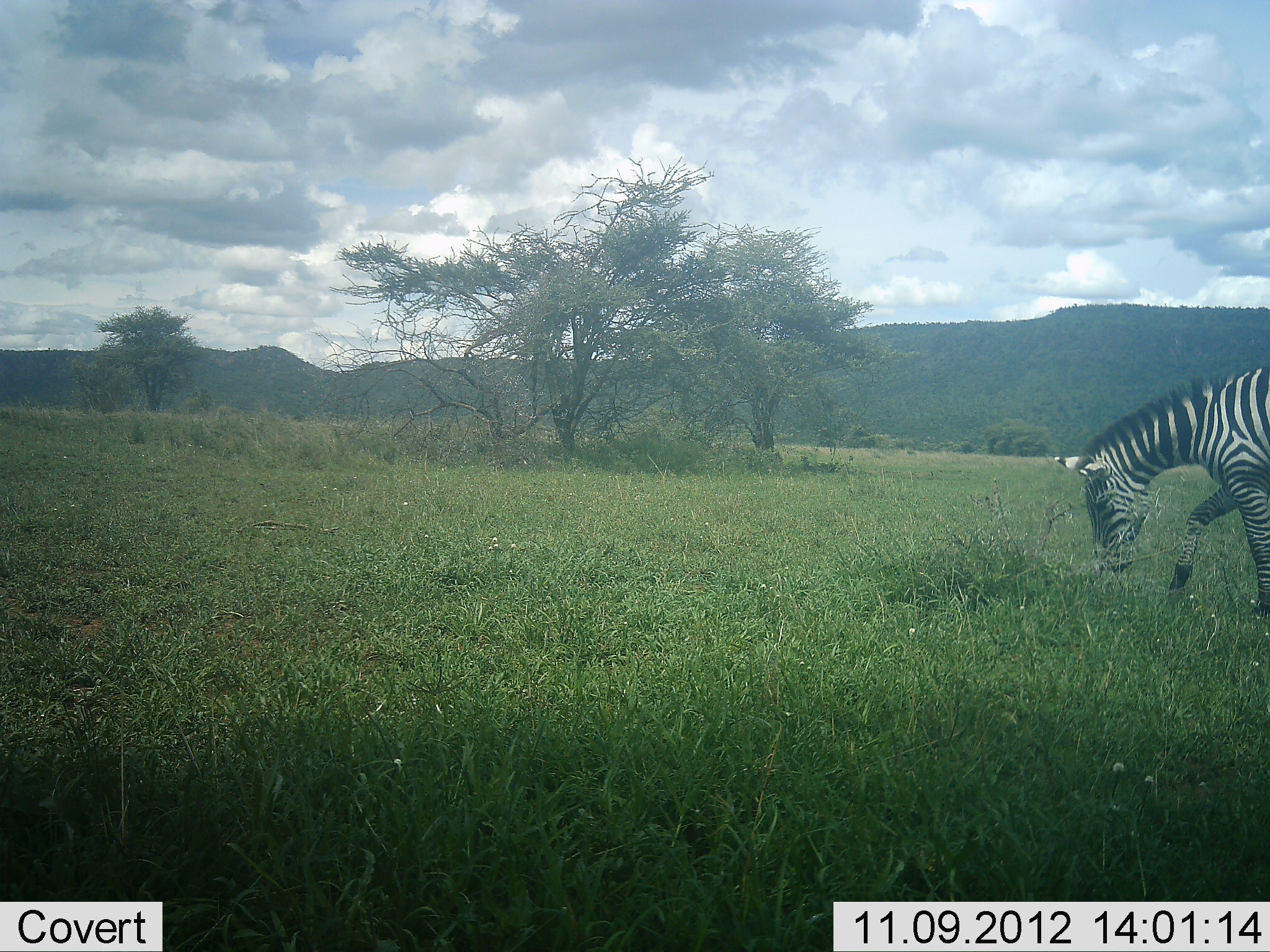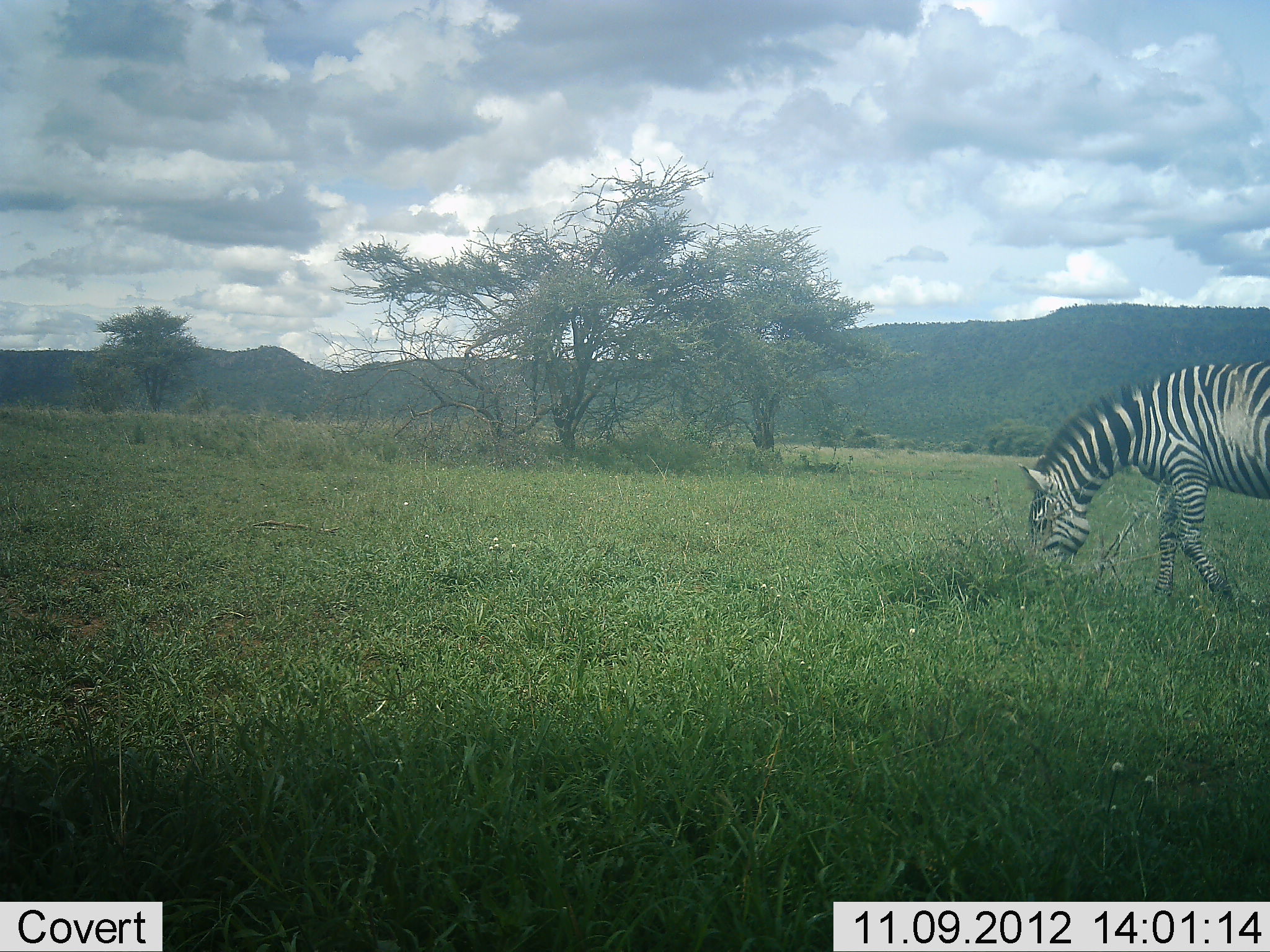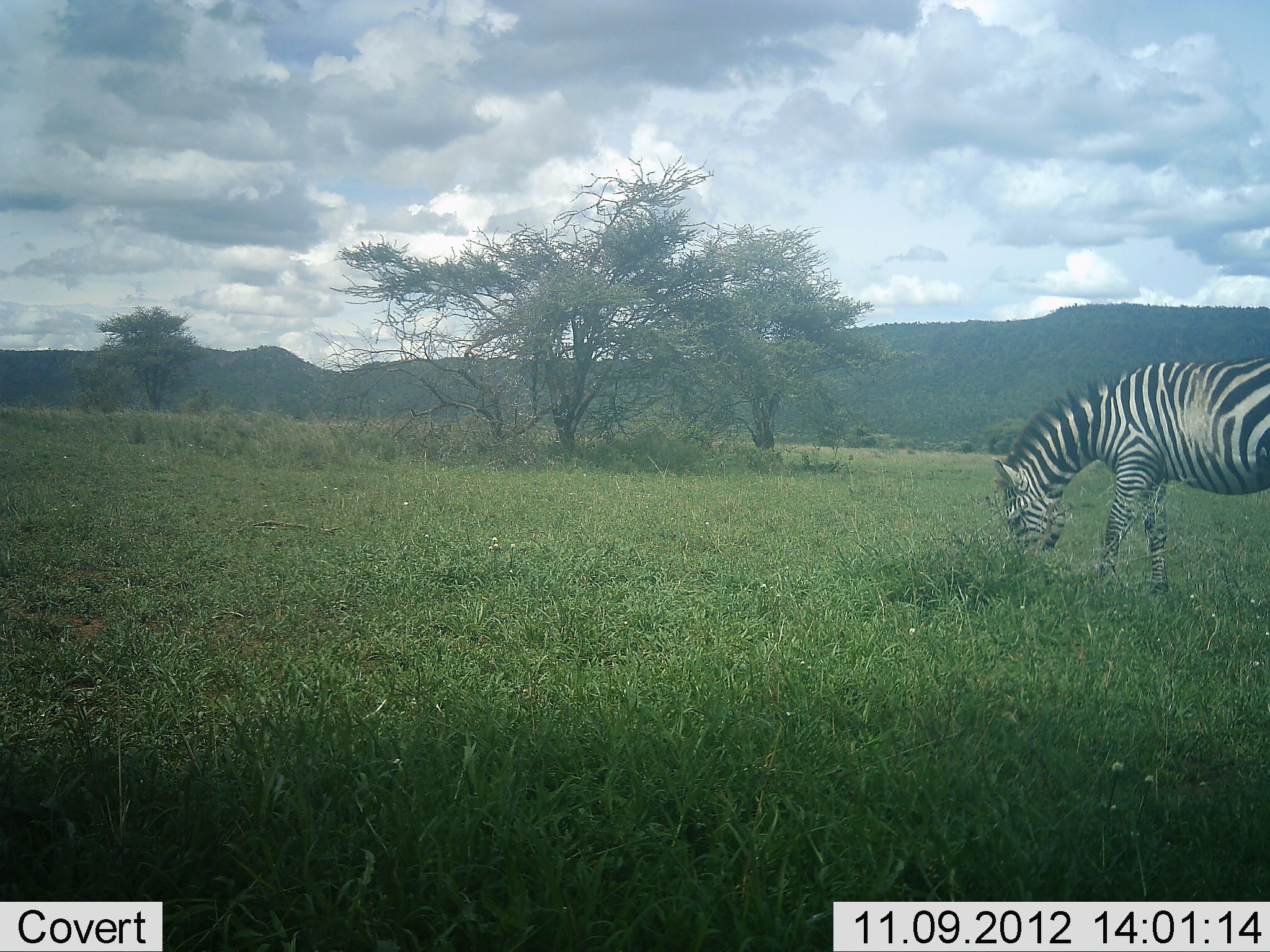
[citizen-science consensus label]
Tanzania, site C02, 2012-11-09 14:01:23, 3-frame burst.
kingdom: Animalia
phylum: Chordata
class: Mammalia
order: Perissodactyla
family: Equidae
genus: Equus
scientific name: Equus quagga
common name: plains zebra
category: zebra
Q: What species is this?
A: Zebra (plains zebra) (Equus quagga).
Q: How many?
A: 1.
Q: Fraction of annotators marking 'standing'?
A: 0%.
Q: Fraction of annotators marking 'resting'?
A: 0%.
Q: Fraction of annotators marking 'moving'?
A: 50%.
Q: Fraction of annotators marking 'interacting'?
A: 0%.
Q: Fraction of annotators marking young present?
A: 0%.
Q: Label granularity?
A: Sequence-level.